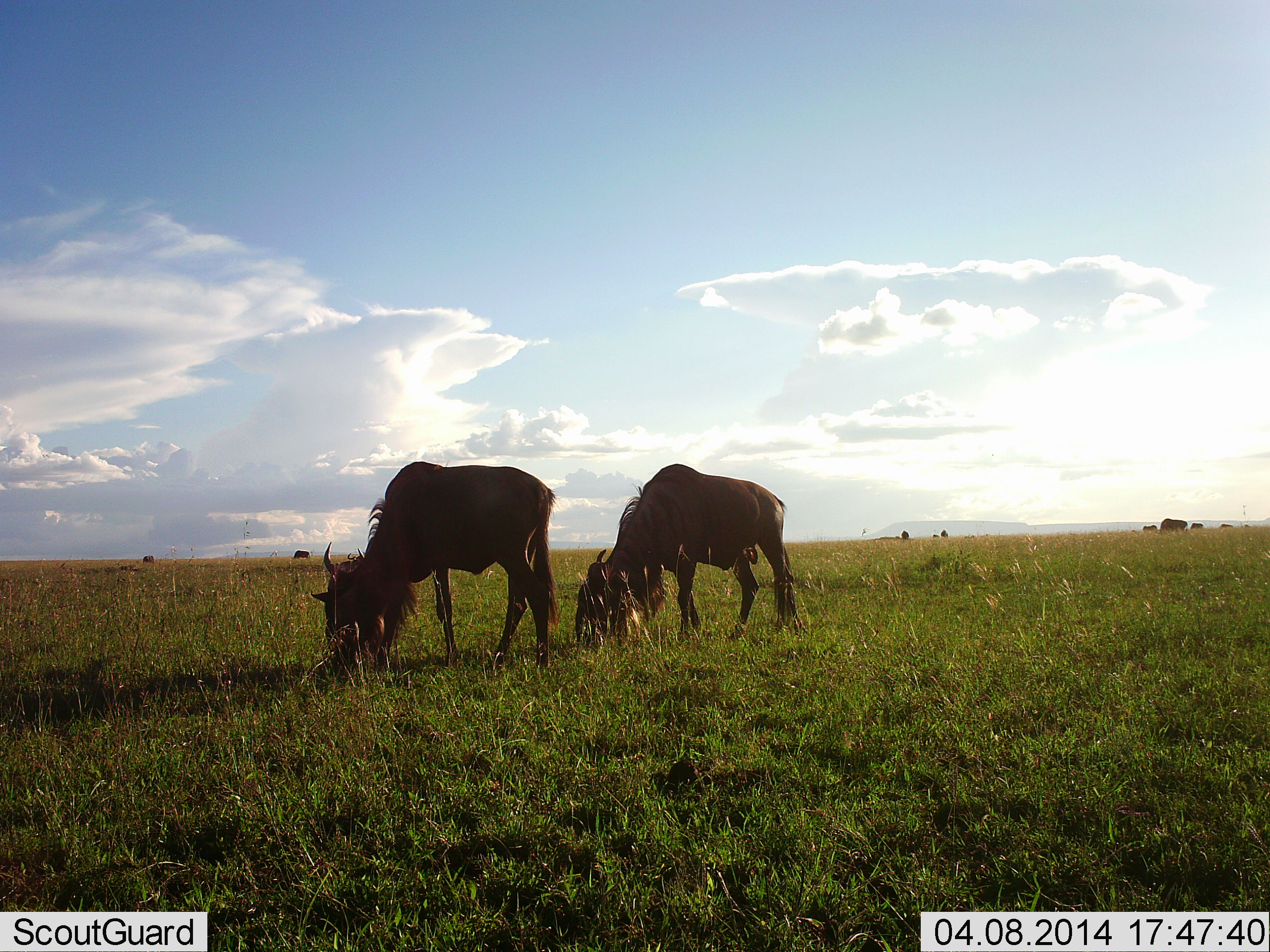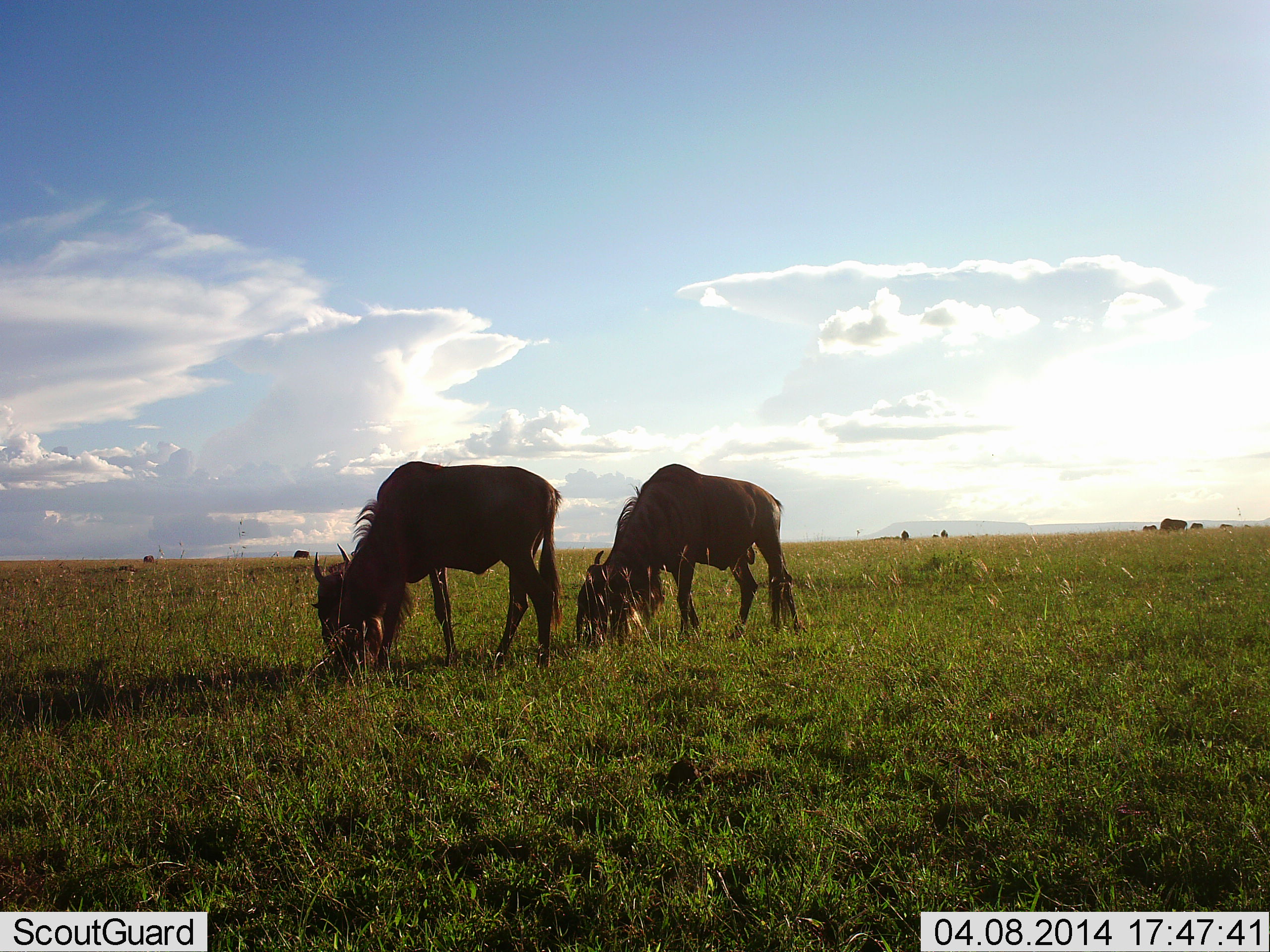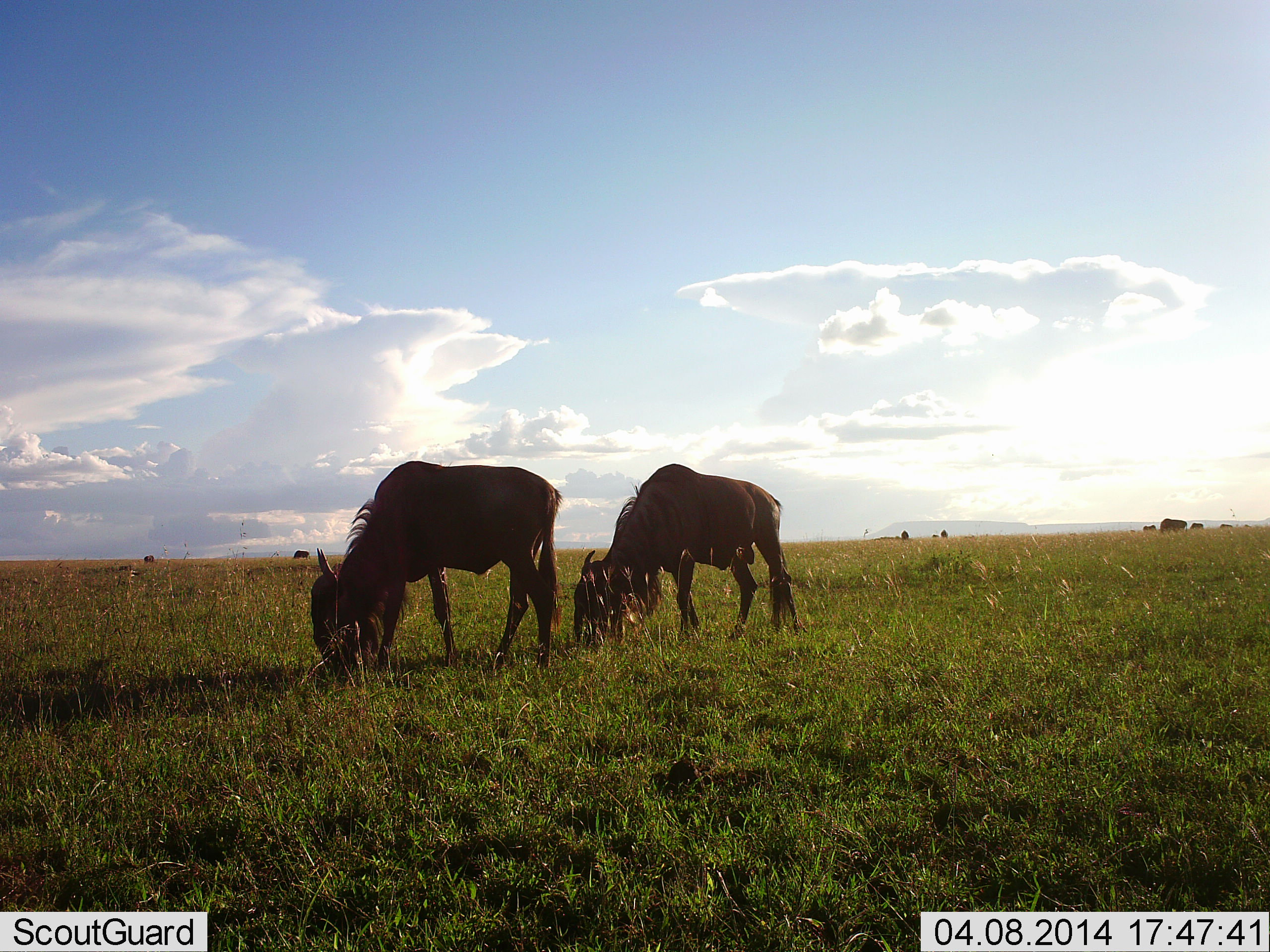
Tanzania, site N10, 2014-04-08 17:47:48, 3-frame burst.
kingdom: Animalia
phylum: Chordata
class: Mammalia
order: Artiodactyla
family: Bovidae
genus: Connochaetes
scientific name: Connochaetes taurinus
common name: blue wildebeest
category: wildebeest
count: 6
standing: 30%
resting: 0%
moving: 0%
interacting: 0%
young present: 0%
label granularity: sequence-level